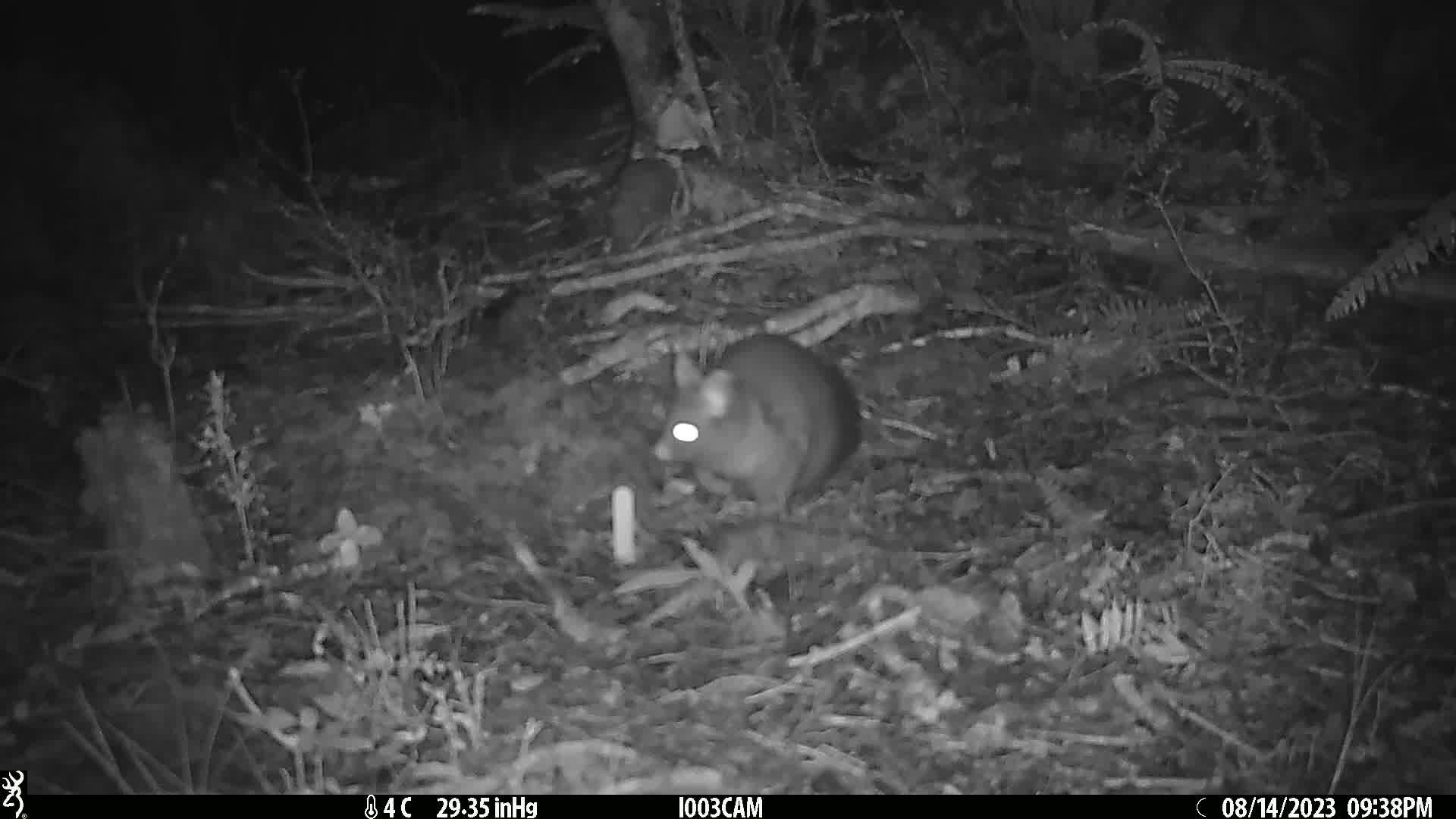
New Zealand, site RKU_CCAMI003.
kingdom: Animalia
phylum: Chordata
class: Mammalia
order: Diprotodontia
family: Phalangeridae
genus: Trichosurus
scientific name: Trichosurus vulpecula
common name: common brushtail possum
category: possum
Possum (common brushtail possum) (Trichosurus vulpecula).